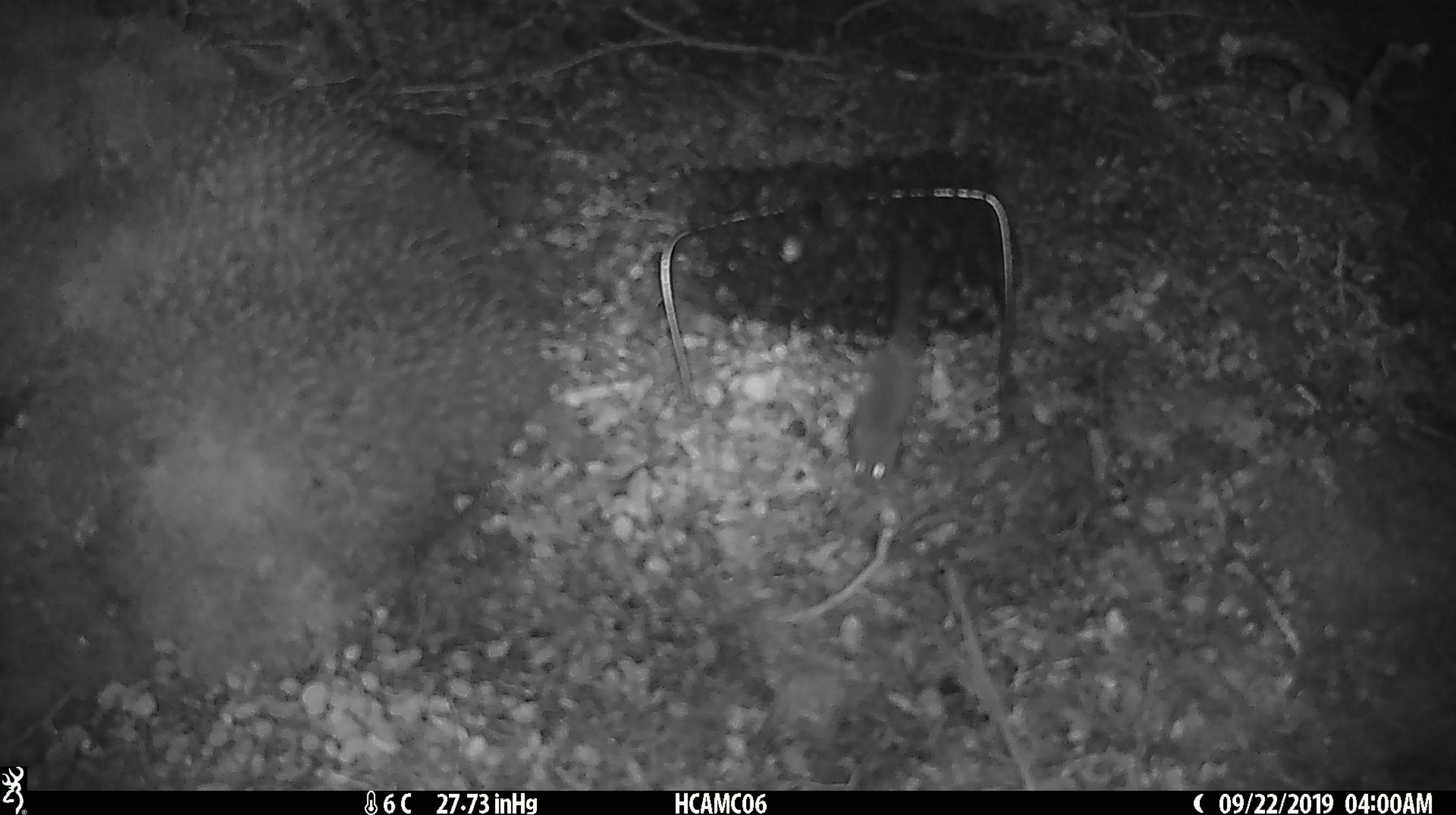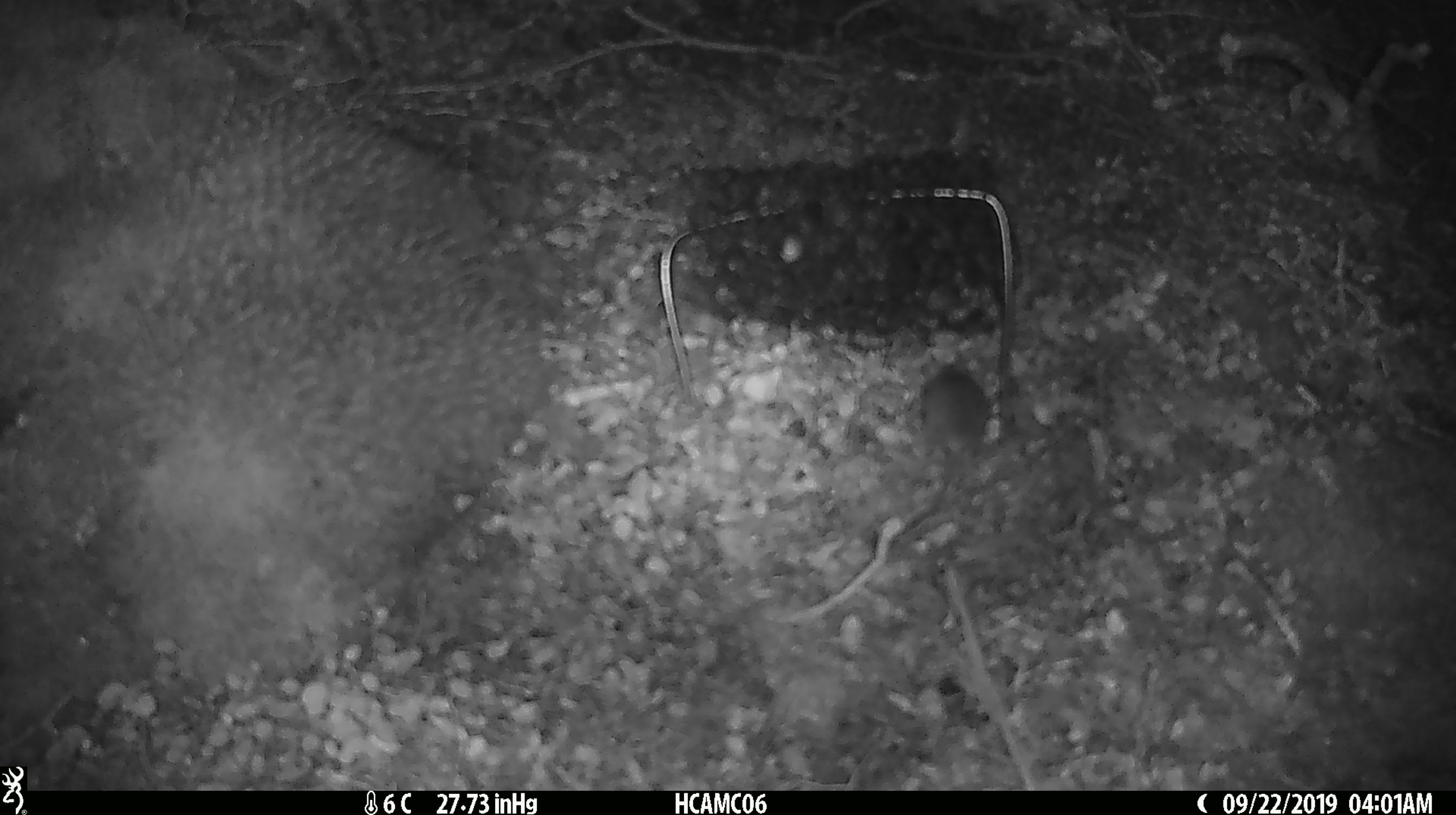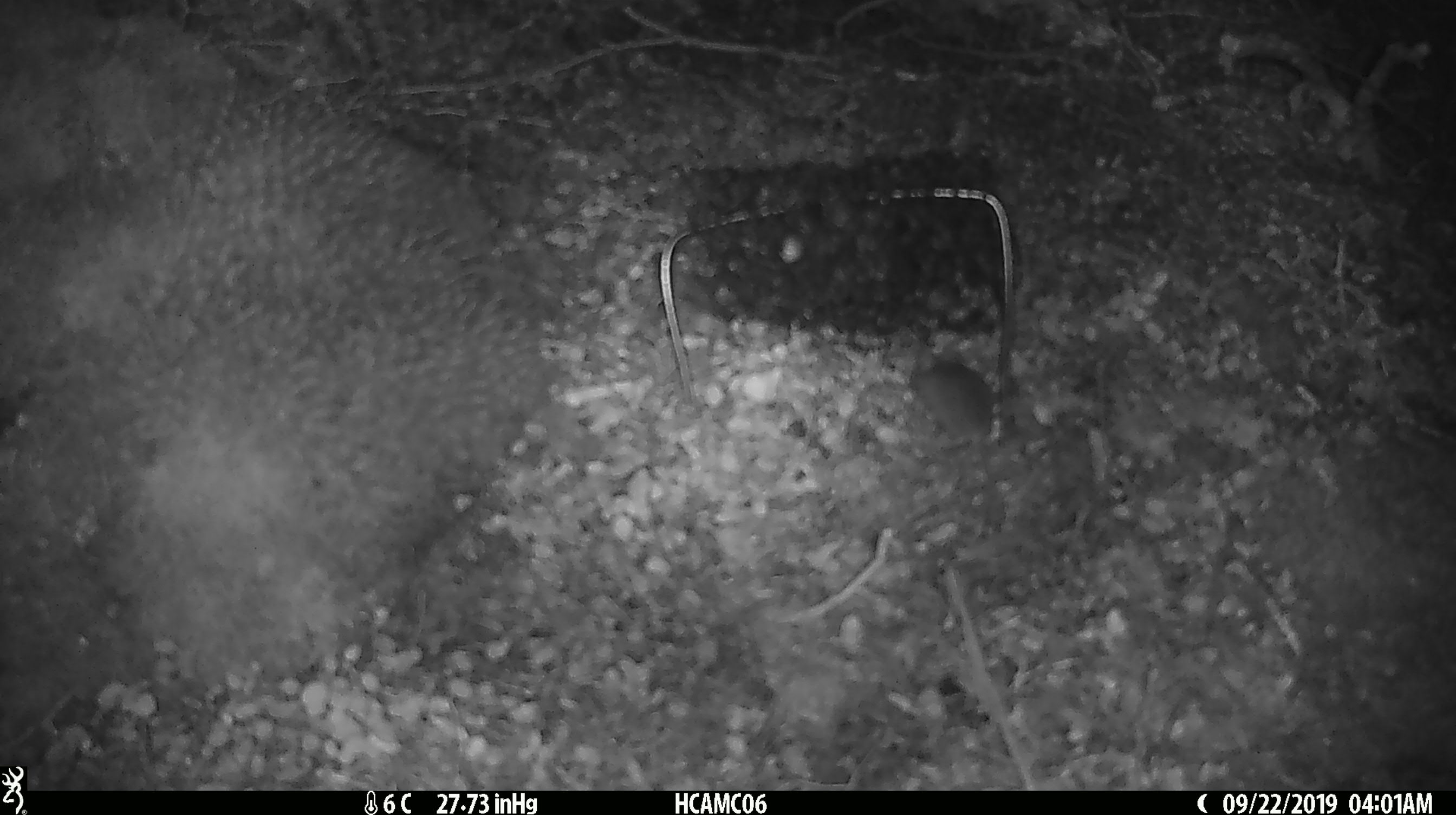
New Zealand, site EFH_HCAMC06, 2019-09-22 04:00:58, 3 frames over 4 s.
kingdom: Animalia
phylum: Chordata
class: Mammalia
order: Rodentia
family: Muridae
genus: Mus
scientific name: Mus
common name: mouse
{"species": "mouse (Mus)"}